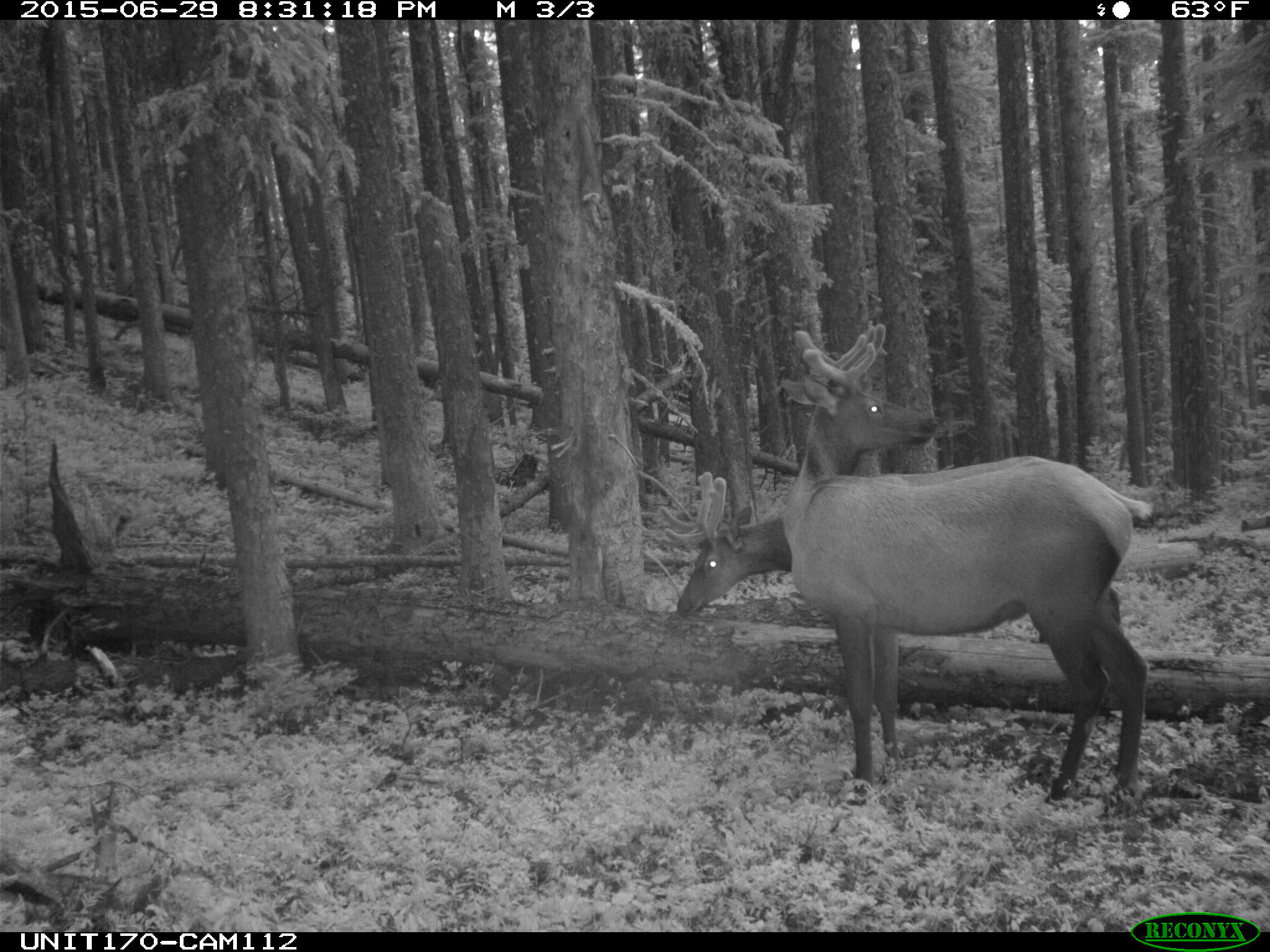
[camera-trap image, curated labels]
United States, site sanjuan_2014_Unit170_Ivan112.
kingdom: Animalia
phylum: Chordata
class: Mammalia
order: Artiodactyla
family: Cervidae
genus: Cervus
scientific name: Cervus elaphus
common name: red deer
Cervus elaphus (red deer).